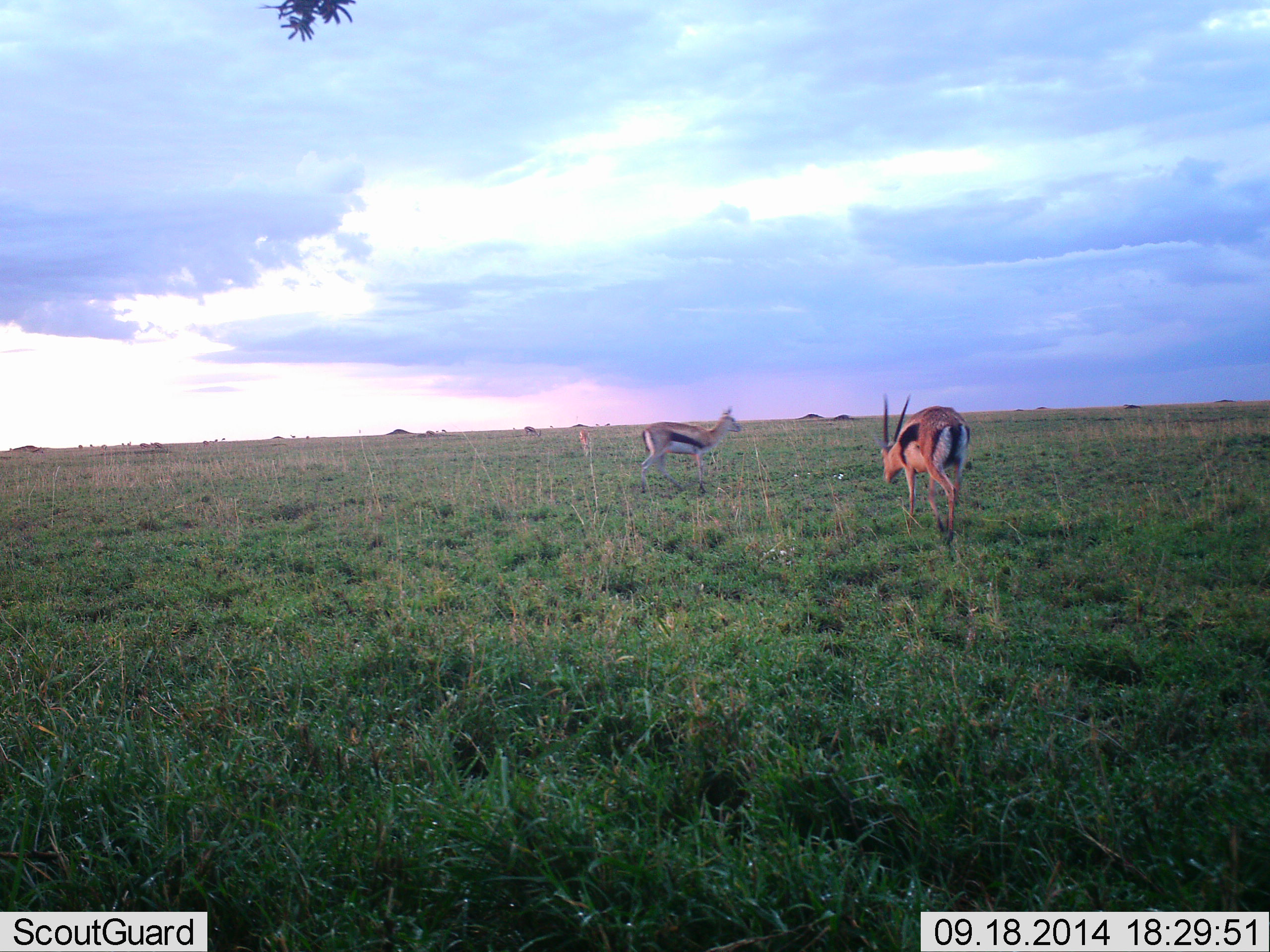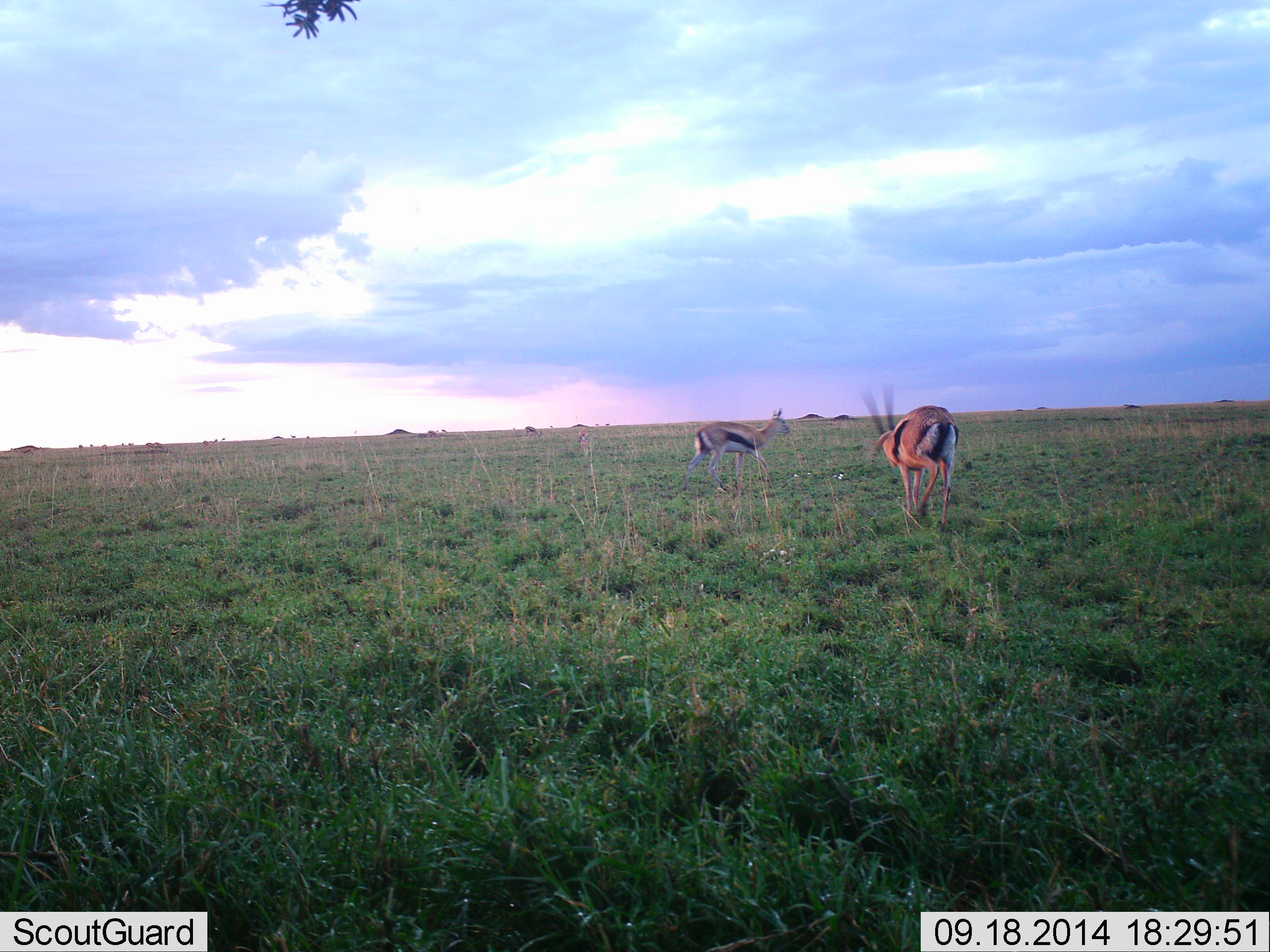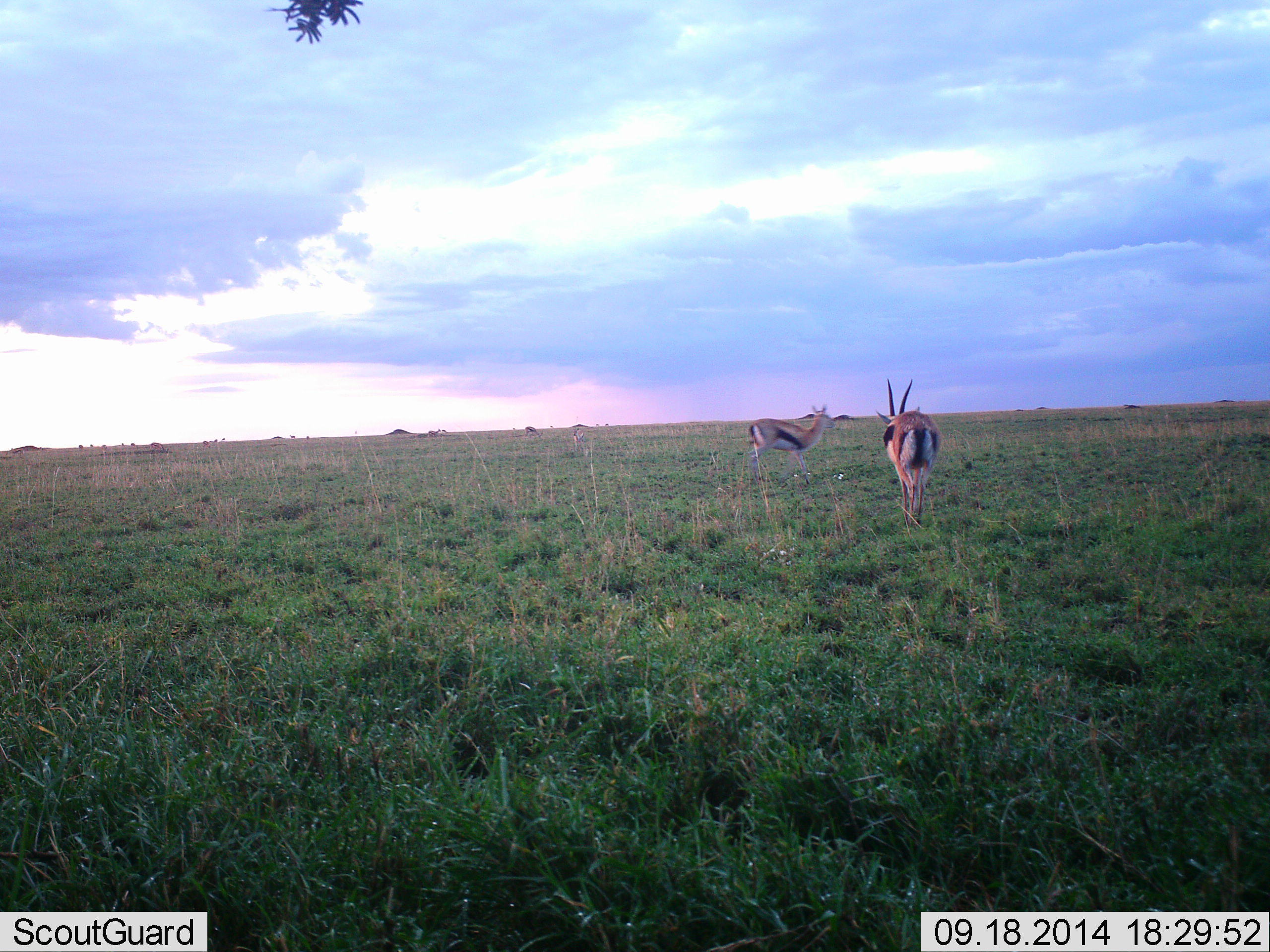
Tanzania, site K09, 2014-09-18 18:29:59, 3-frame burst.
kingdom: Animalia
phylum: Chordata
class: Mammalia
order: Artiodactyla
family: Bovidae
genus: Eudorcas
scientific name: Eudorcas thomsonii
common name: thomson's gazelle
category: gazellethomsons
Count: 5.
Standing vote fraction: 30%.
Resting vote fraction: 0%.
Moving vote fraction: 100%.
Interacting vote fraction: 10%.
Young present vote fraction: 0%.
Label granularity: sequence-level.